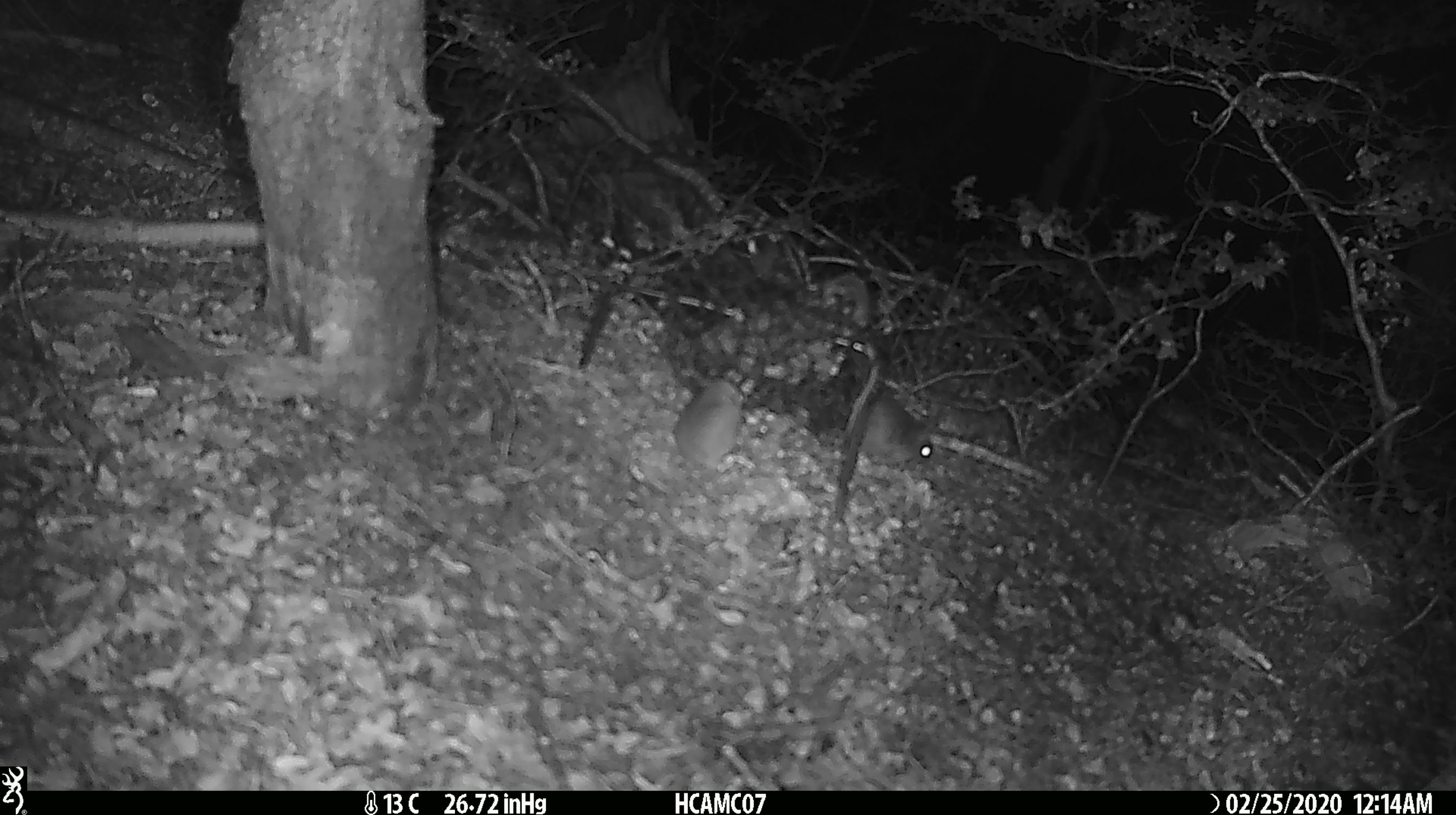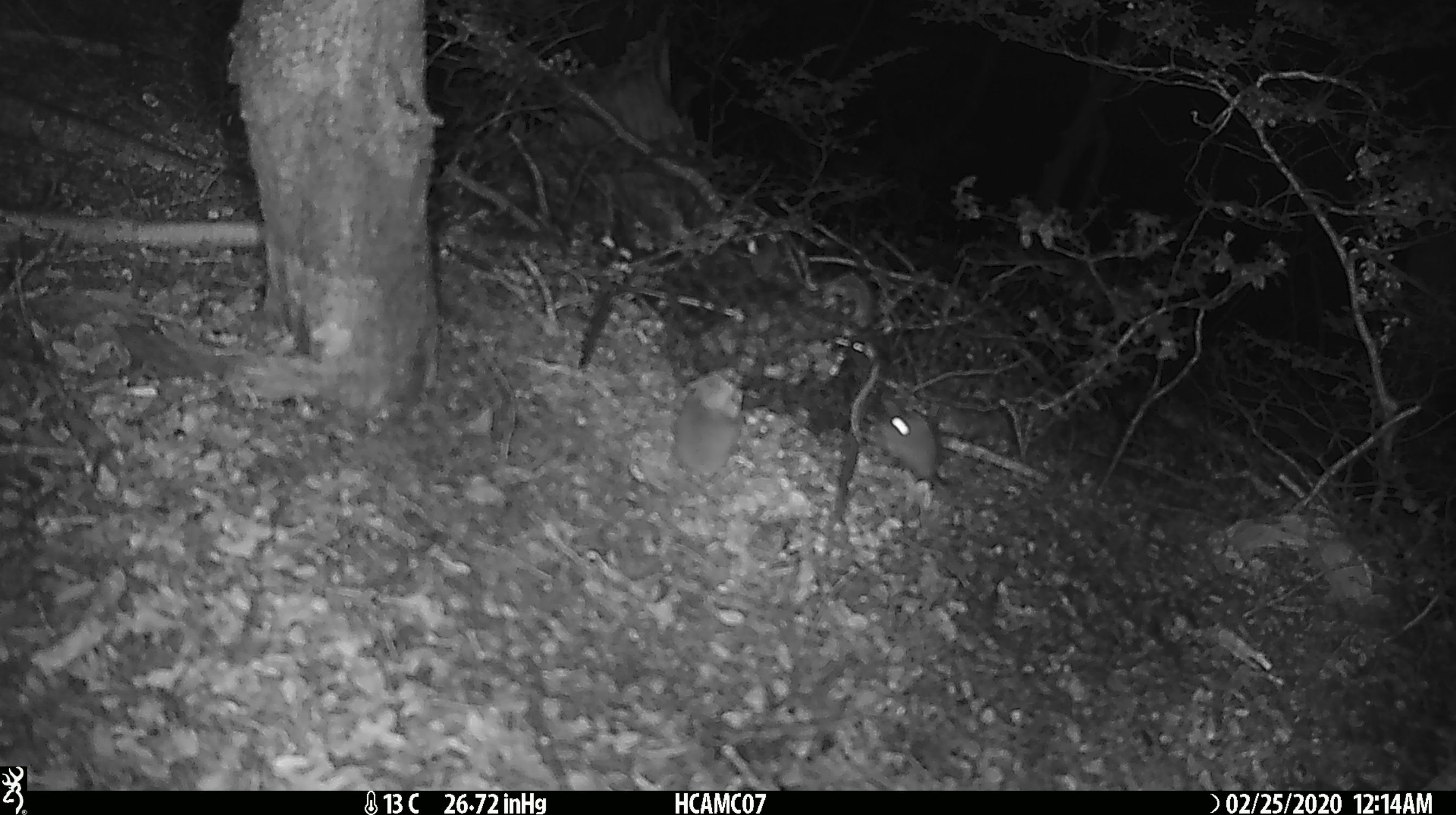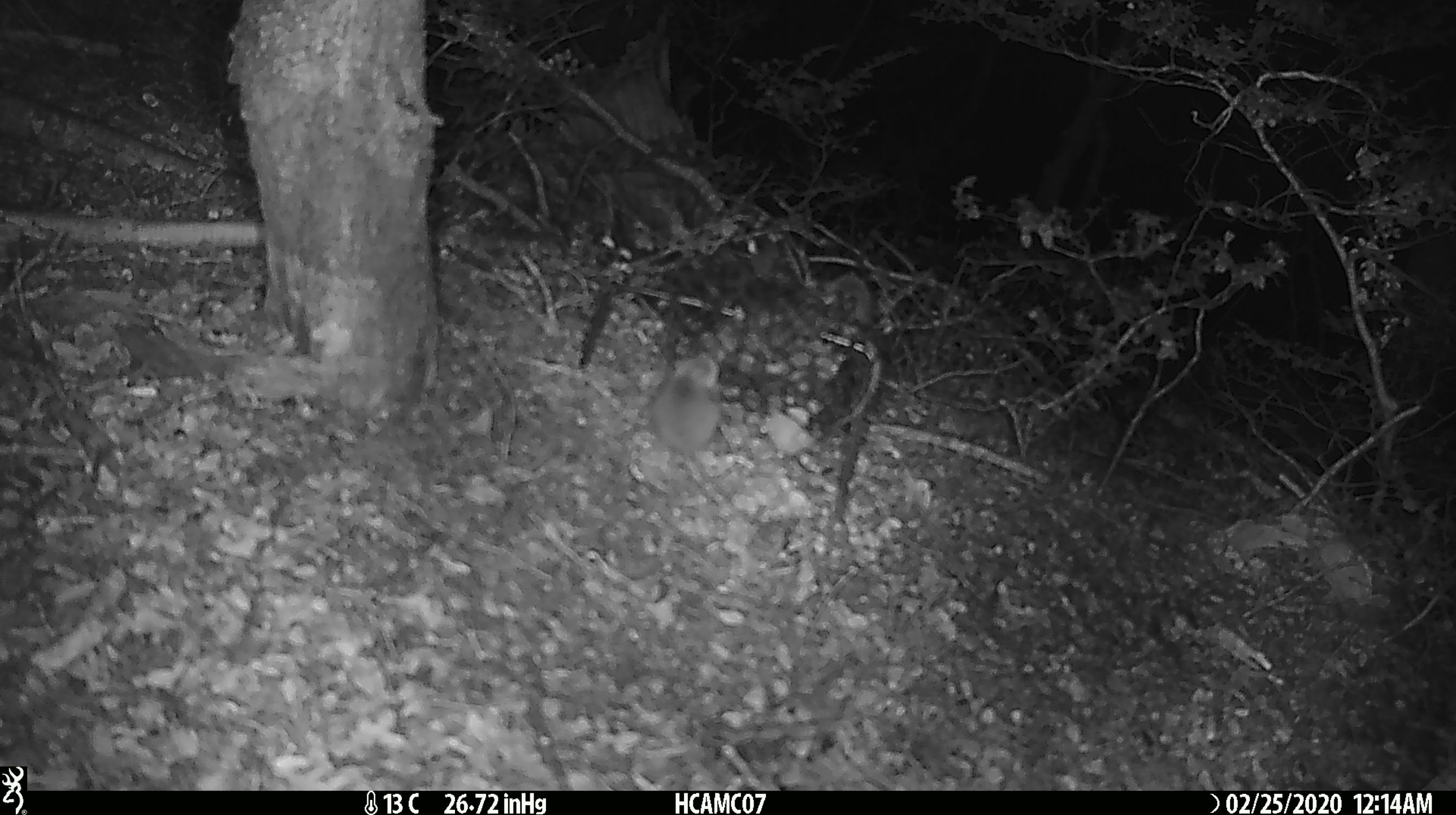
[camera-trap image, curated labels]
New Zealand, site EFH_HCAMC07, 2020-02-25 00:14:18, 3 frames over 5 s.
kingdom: Animalia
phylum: Chordata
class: Mammalia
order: Rodentia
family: Muridae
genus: Mus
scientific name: Mus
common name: mouse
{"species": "mouse (Mus)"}